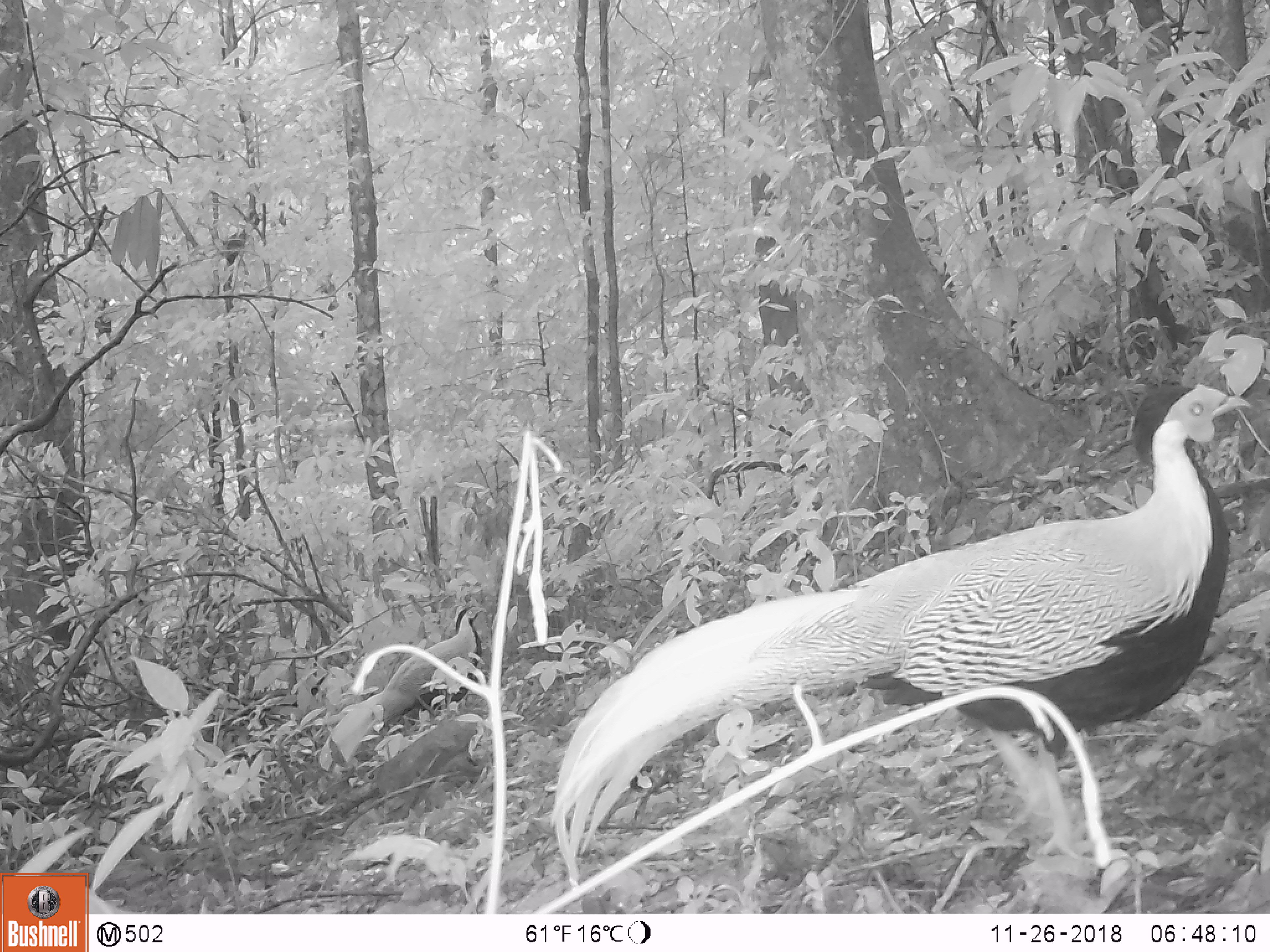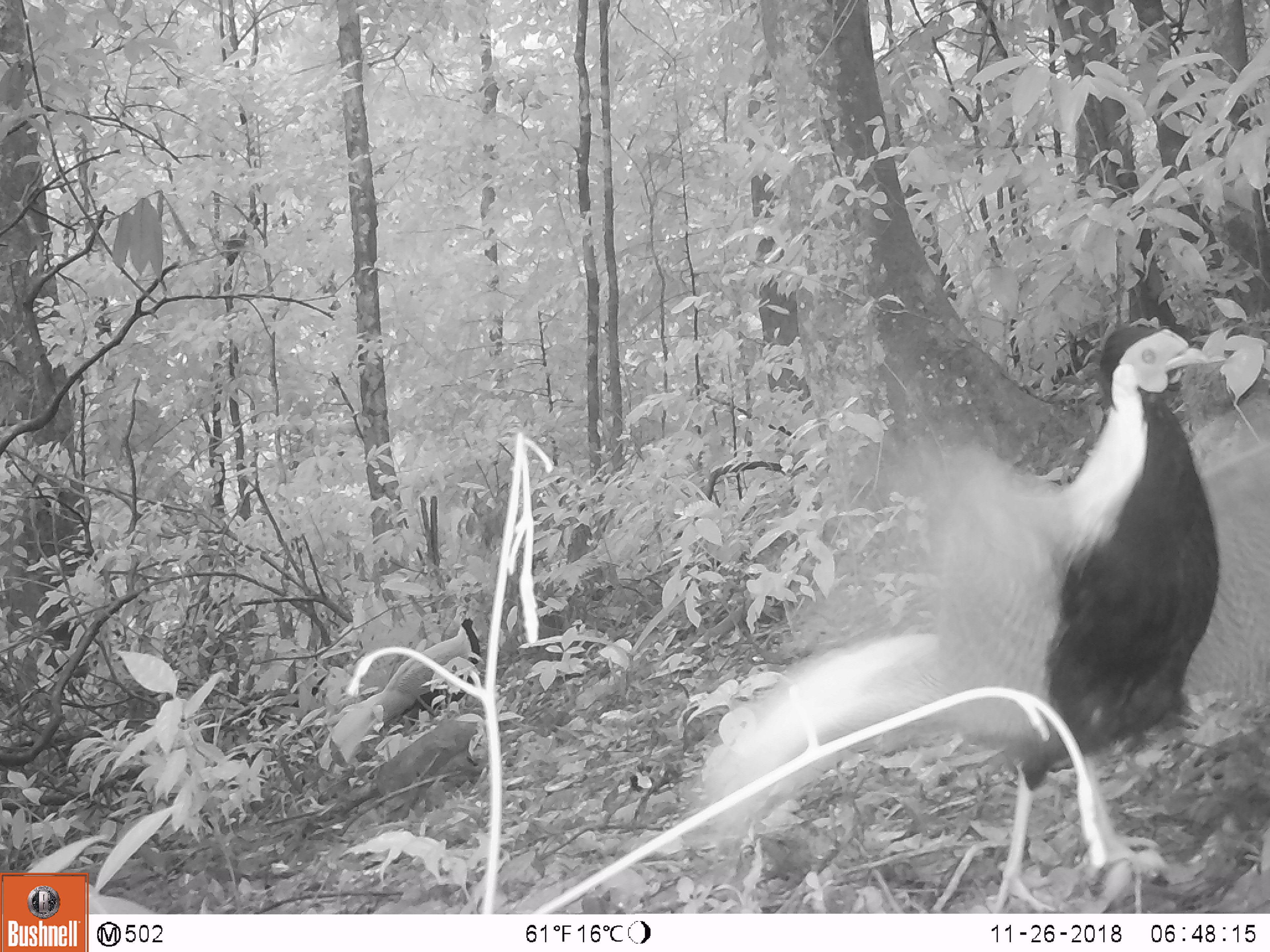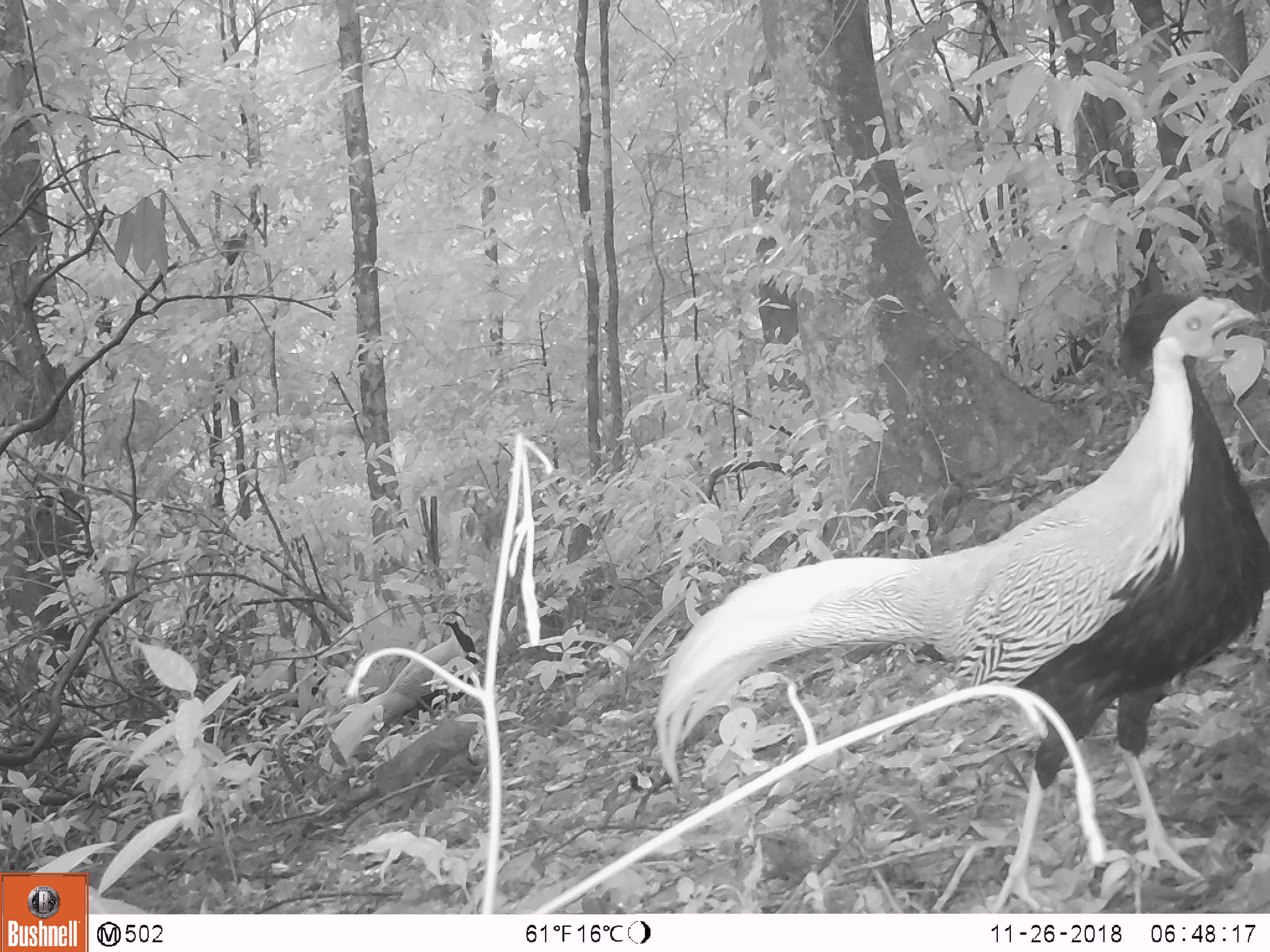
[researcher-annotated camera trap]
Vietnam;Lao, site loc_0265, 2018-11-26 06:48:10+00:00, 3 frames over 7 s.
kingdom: Animalia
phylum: Chordata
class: Aves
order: Galliformes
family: Phasianidae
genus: Lophura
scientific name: Lophura nycthemera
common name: silver pheasant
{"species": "silver pheasant (Lophura nycthemera)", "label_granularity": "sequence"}